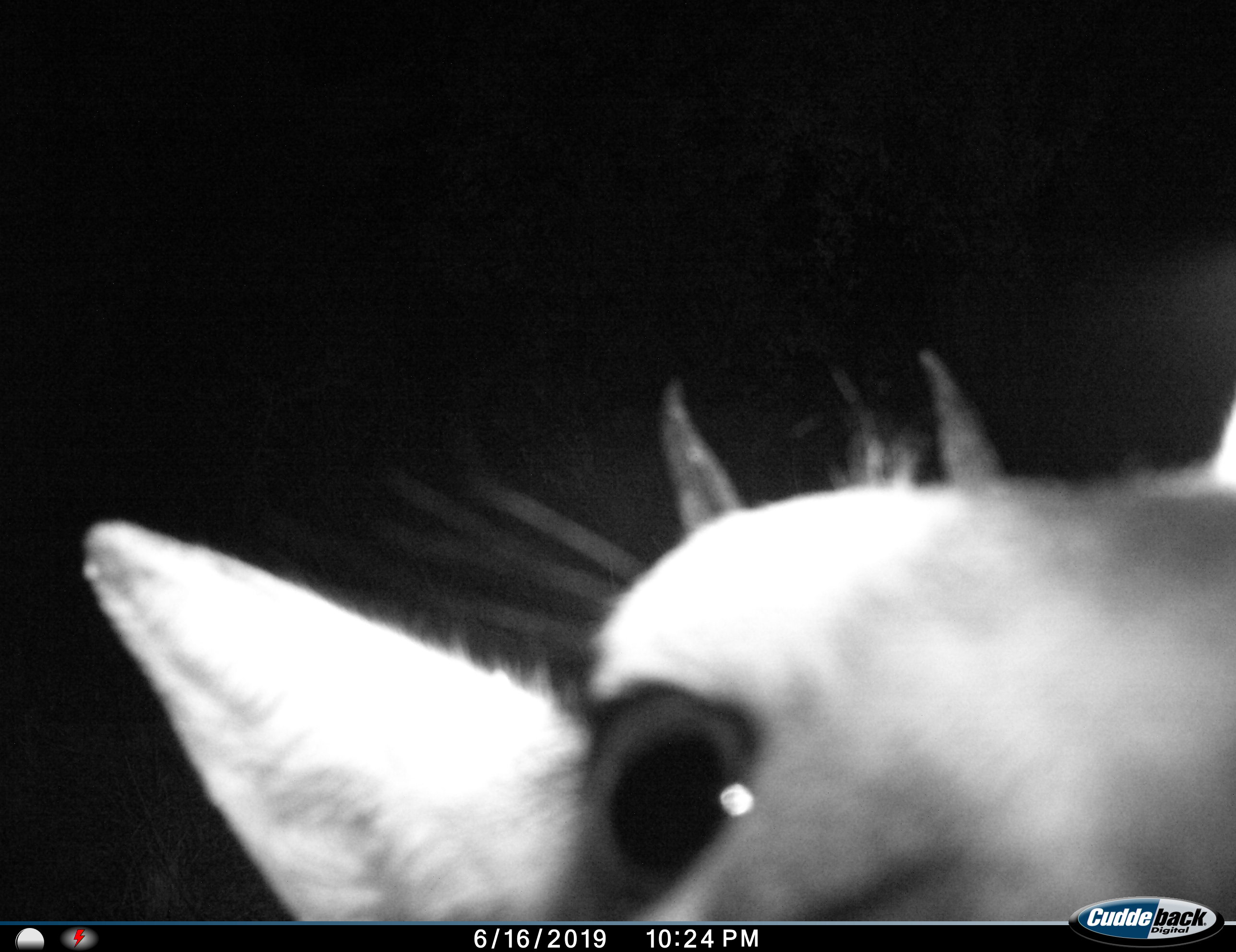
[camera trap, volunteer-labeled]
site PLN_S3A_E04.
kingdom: Animalia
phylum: Chordata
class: Mammalia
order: Artiodactyla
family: Bovidae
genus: Sylvicapra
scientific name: Sylvicapra grimmia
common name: common duiker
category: duikercommongrey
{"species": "duikercommongrey (common duiker) (Sylvicapra grimmia)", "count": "1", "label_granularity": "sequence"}